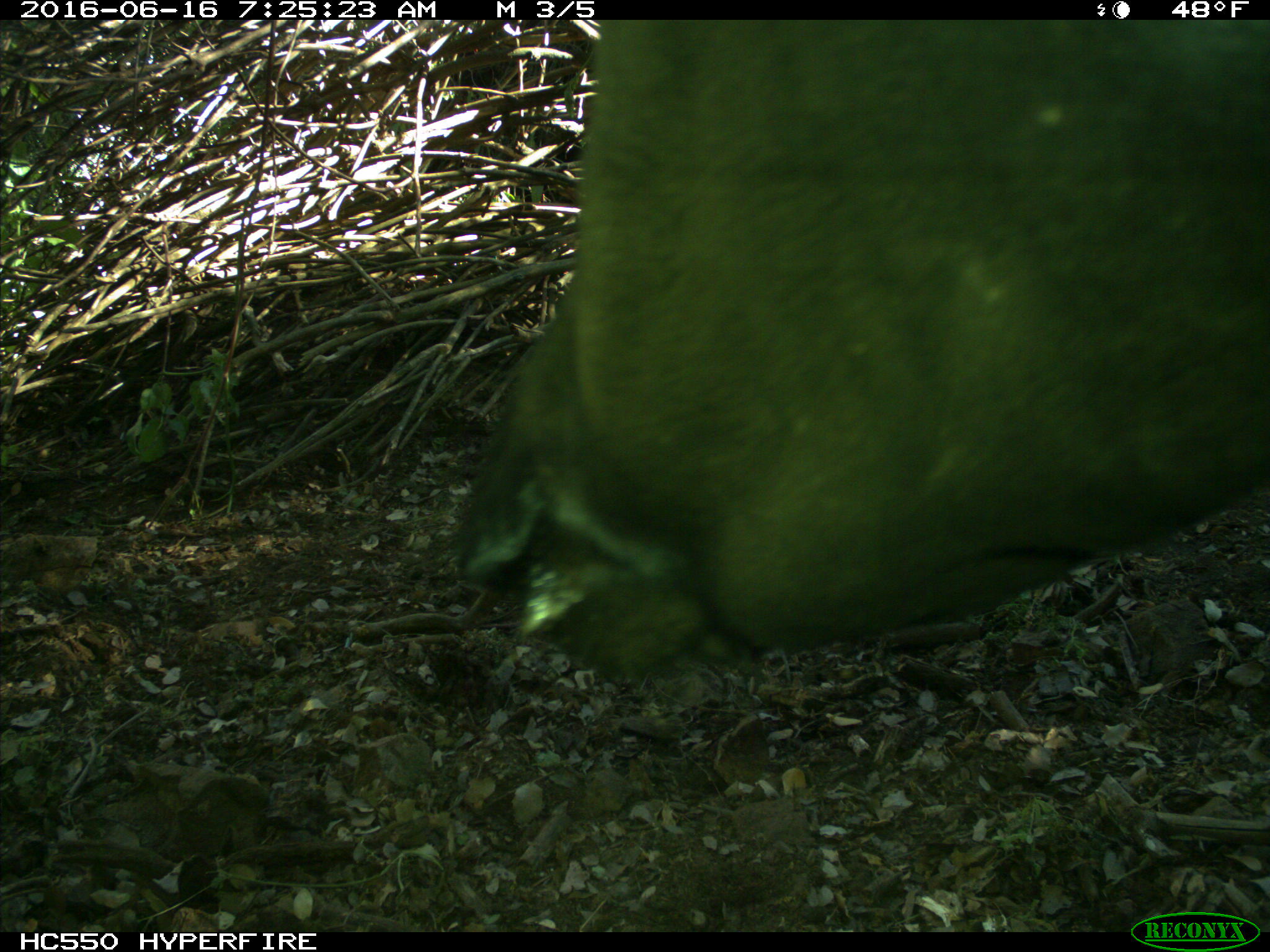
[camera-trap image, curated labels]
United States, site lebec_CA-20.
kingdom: Animalia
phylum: Chordata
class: Mammalia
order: Artiodactyla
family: Bovidae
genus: Bos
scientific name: Bos taurus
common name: domestic cow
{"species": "Bos taurus (domestic cow)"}